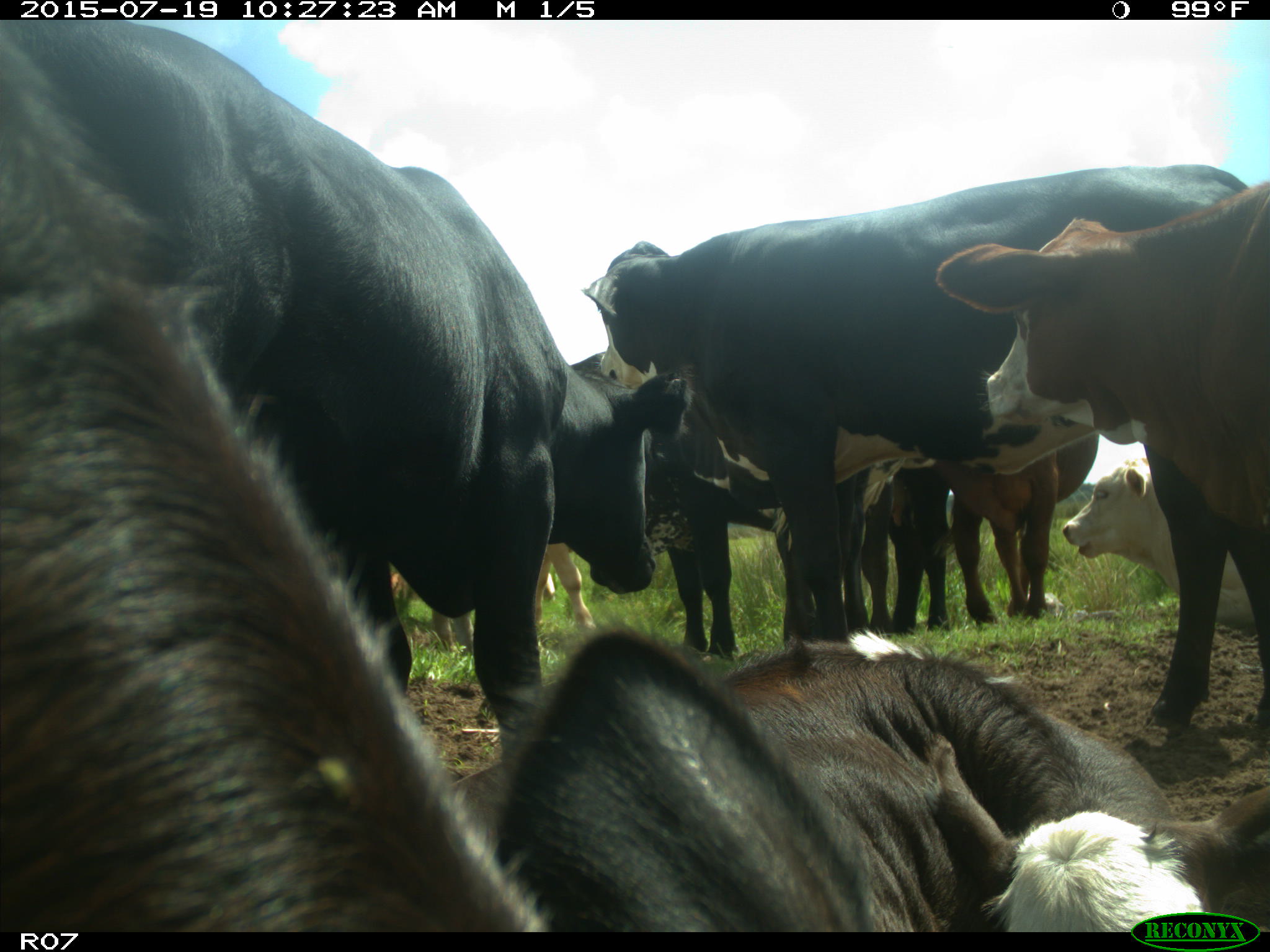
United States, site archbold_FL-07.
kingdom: Animalia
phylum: Chordata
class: Mammalia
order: Artiodactyla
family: Bovidae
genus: Bos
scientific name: Bos taurus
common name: domestic cow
Bos taurus (domestic cow).